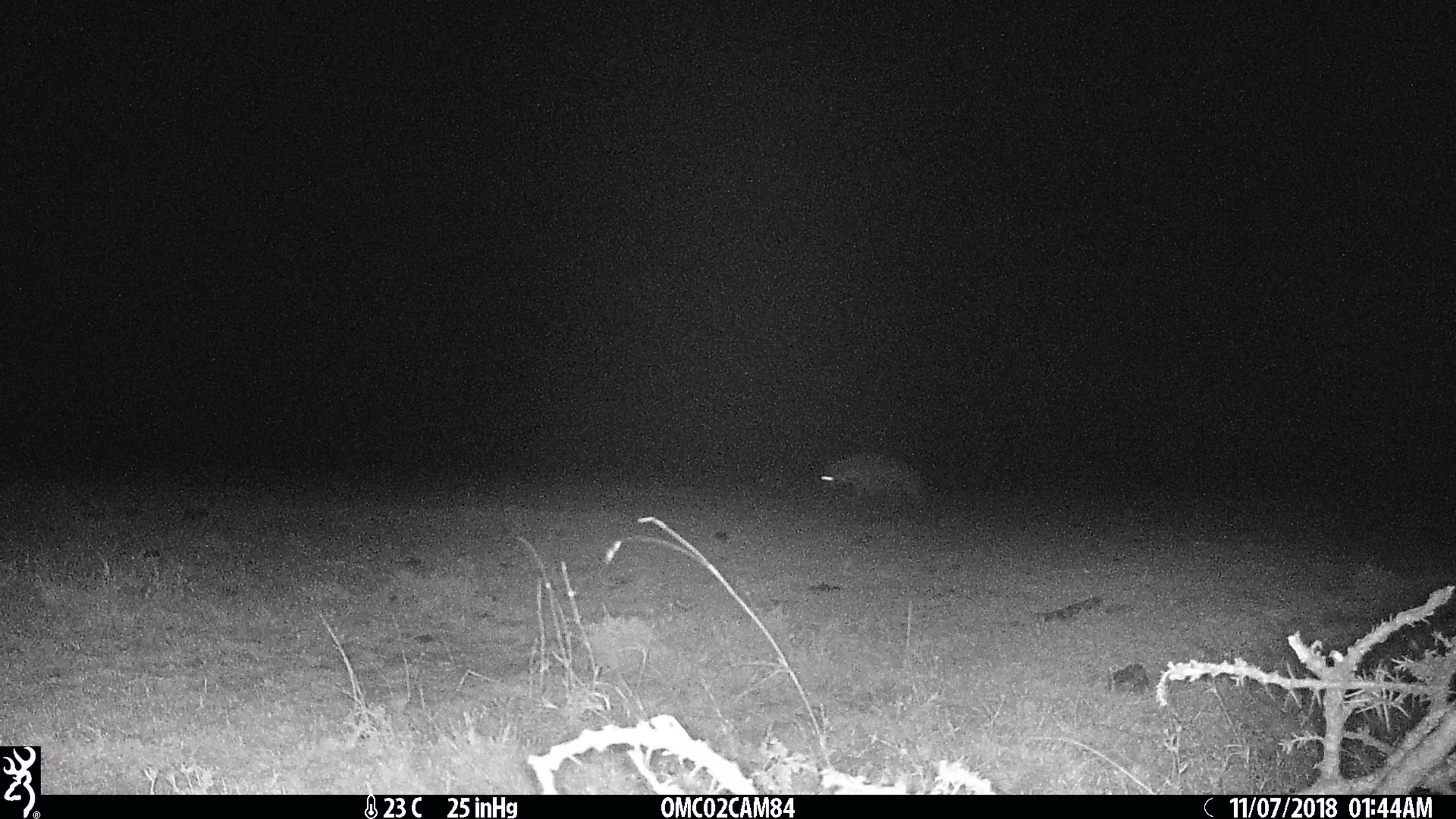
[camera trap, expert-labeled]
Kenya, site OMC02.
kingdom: Animalia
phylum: Chordata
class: Mammalia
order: Carnivora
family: Hyaenidae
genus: Crocuta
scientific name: Crocuta crocuta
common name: spotted hyena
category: hyena spotted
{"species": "hyena spotted (spotted hyena) (Crocuta crocuta)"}